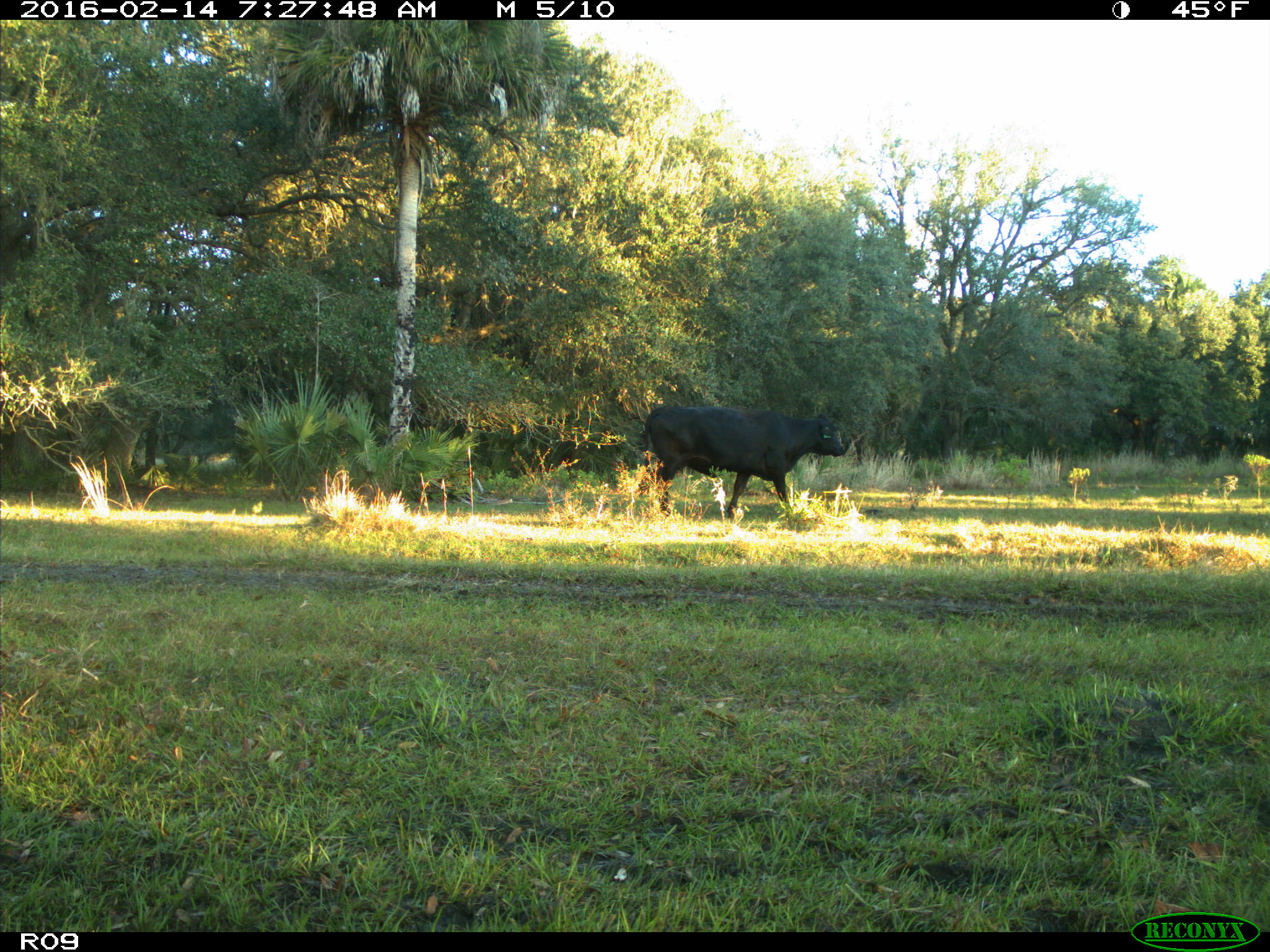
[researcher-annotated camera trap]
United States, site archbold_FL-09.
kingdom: Animalia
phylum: Chordata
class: Mammalia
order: Artiodactyla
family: Bovidae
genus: Bos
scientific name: Bos taurus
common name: domestic cow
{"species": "Bos taurus (domestic cow)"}